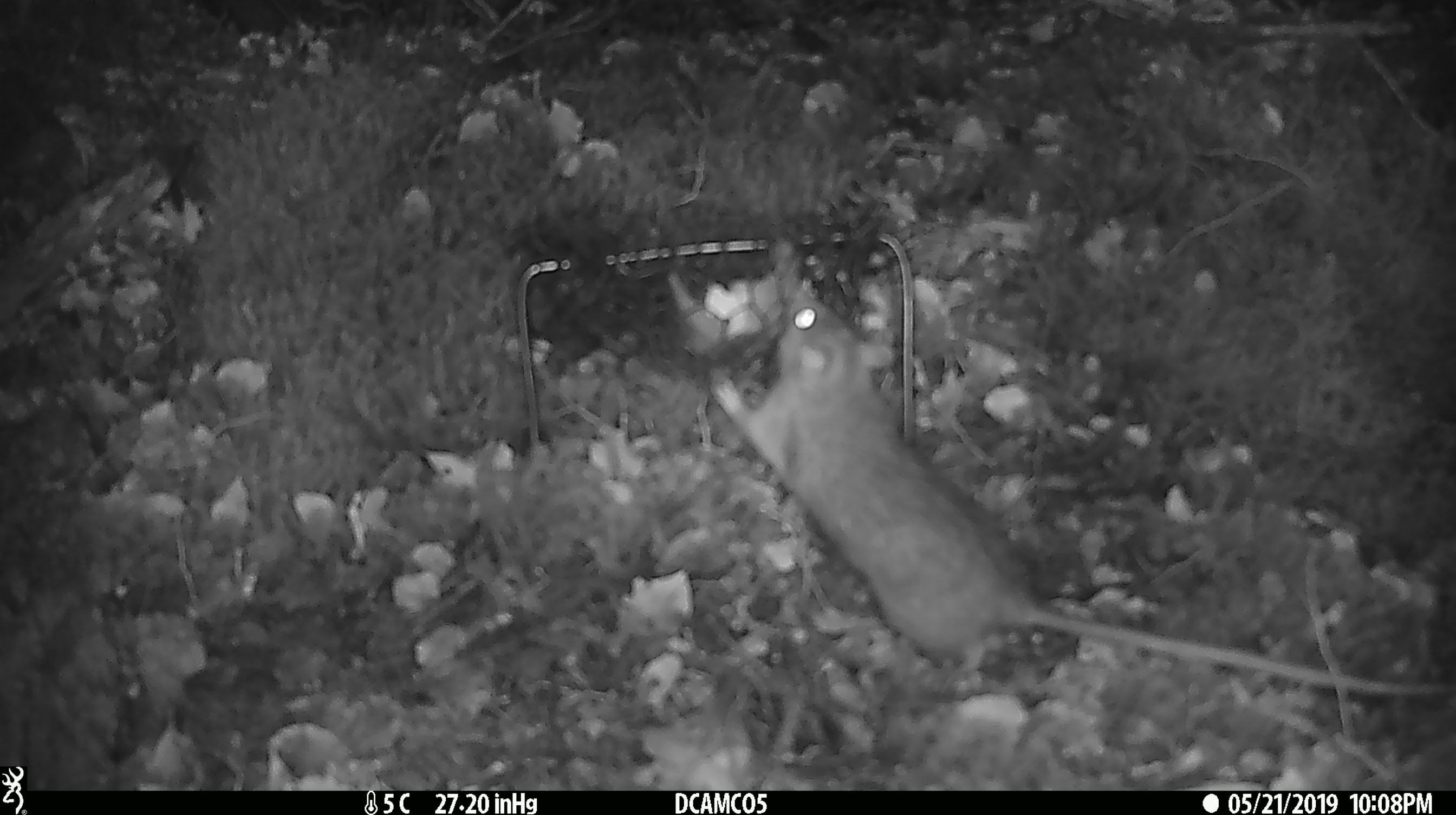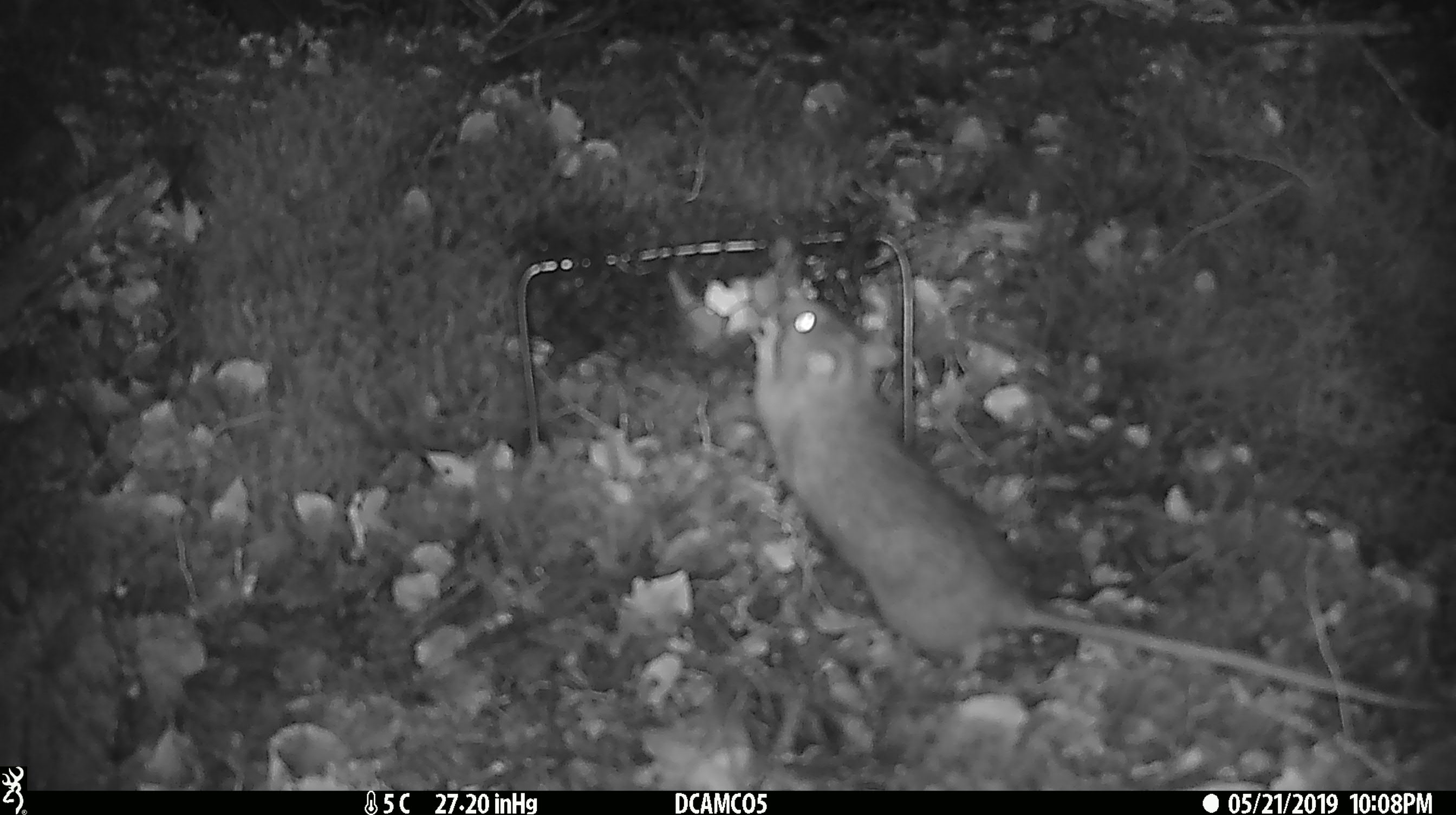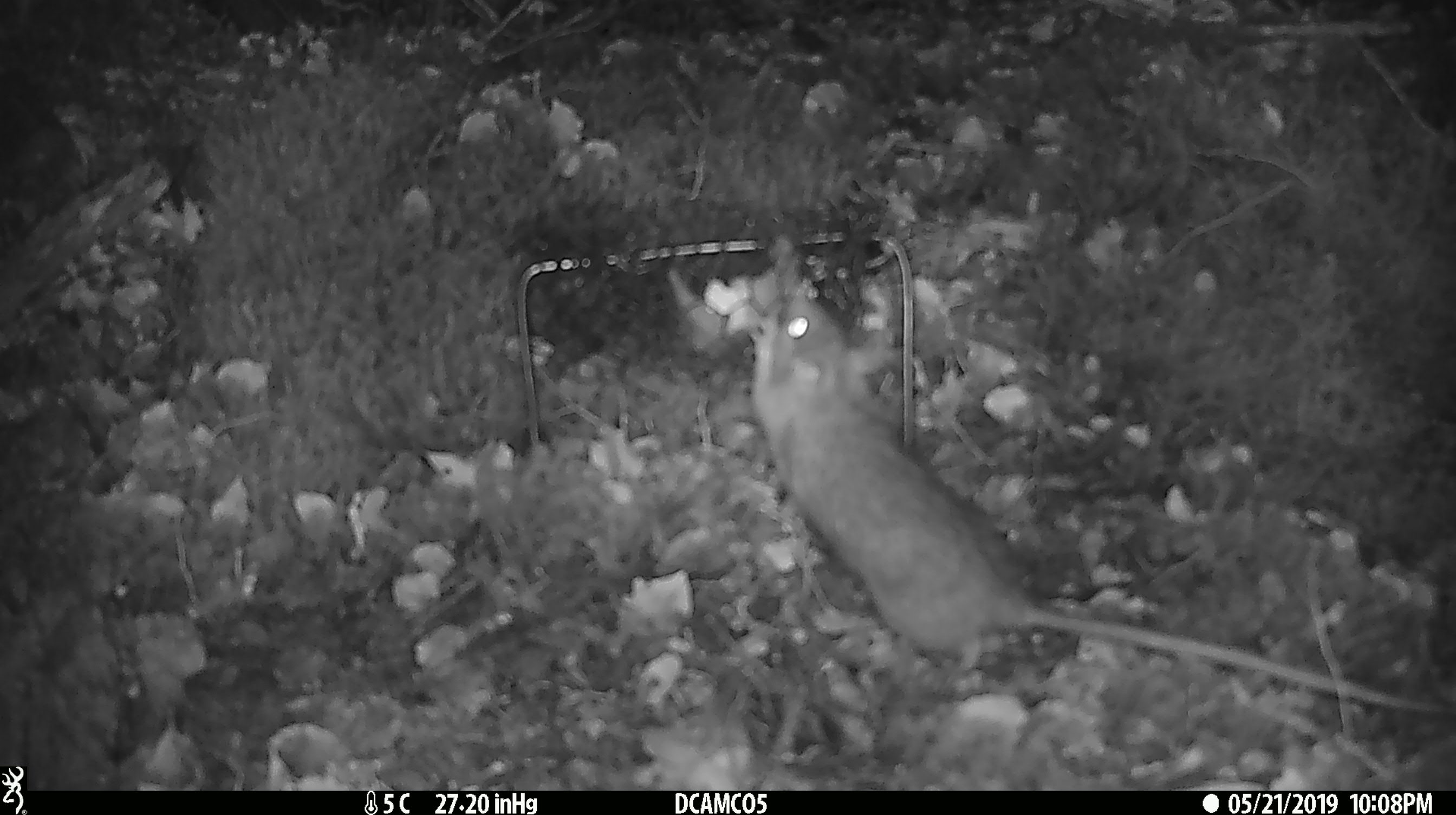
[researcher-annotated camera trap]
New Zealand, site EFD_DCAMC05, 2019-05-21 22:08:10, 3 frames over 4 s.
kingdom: Animalia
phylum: Chordata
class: Mammalia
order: Rodentia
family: Muridae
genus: Rattus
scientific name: Rattus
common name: rat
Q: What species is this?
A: Rat (Rattus).